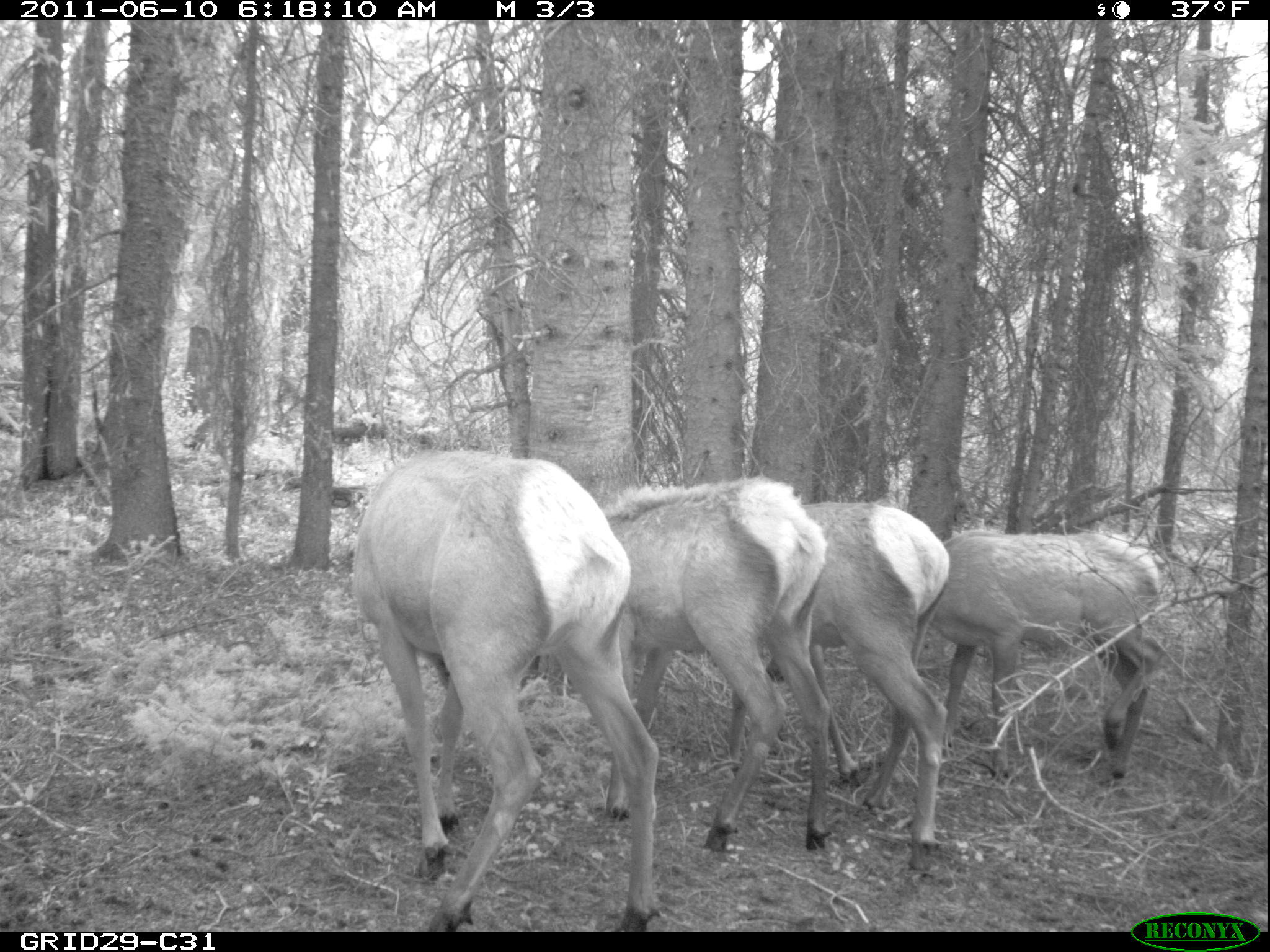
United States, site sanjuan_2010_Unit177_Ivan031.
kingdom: Animalia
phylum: Chordata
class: Mammalia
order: Artiodactyla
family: Cervidae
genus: Cervus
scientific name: Cervus elaphus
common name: red deer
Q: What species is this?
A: Cervus elaphus (red deer).